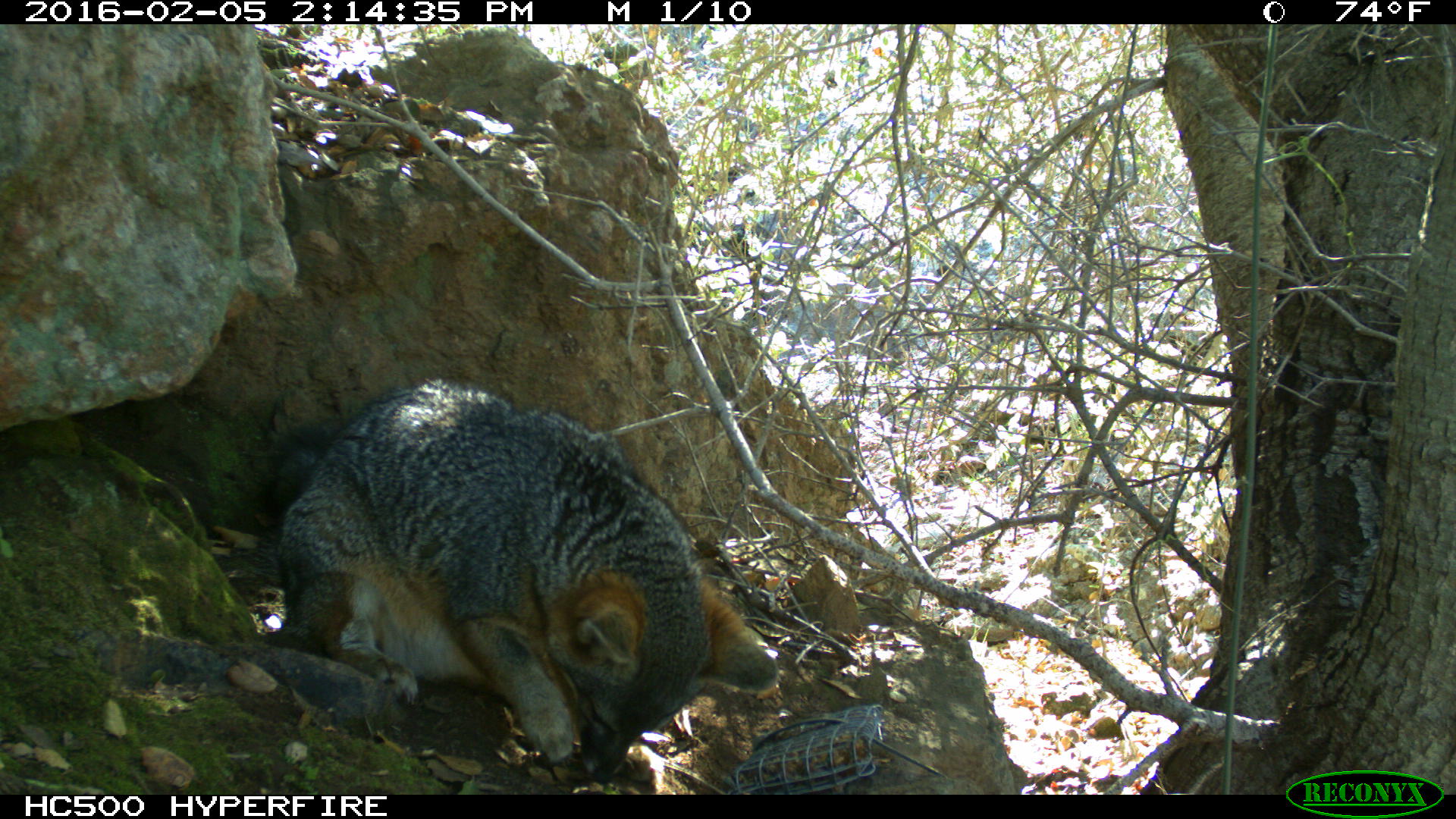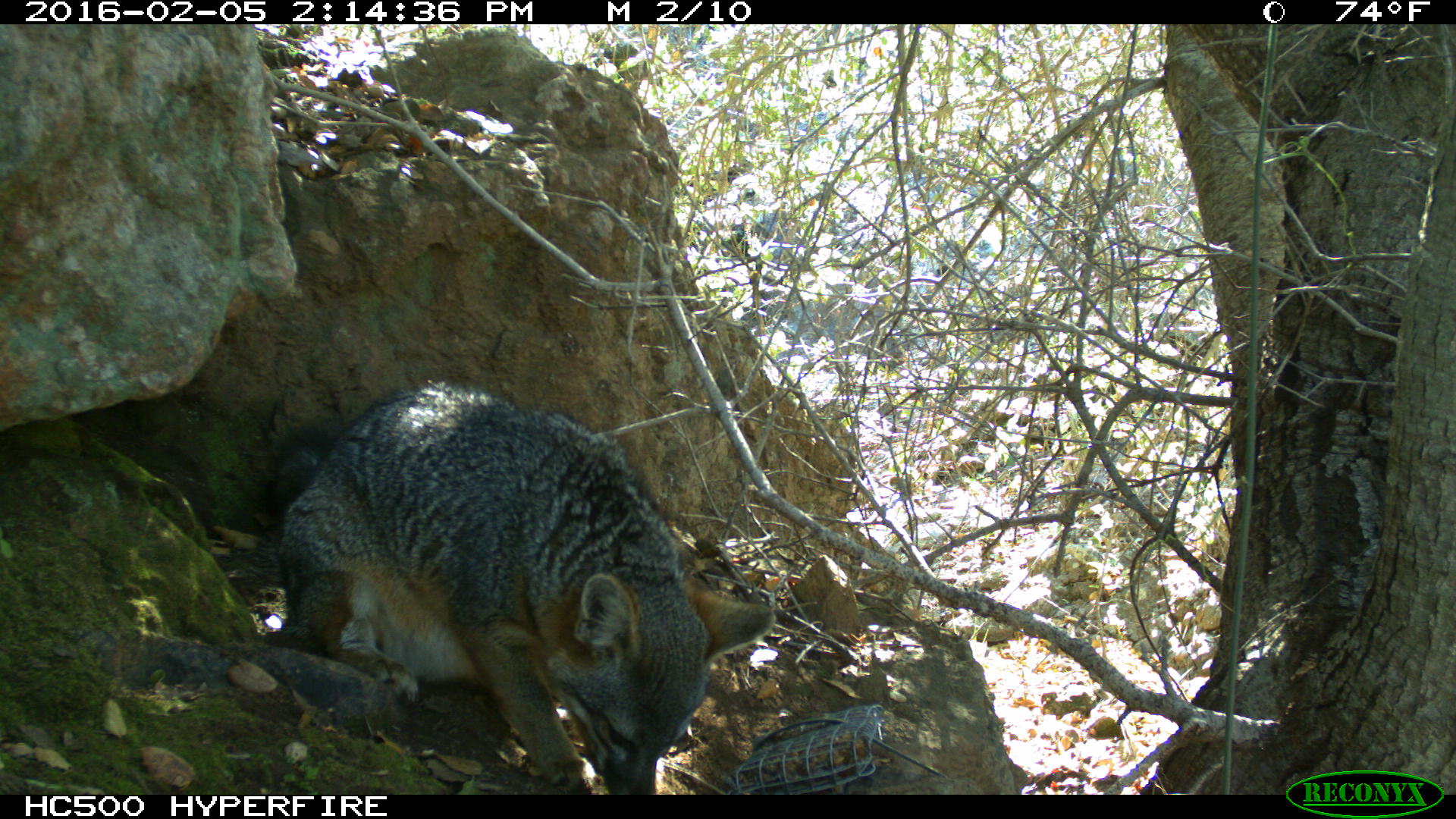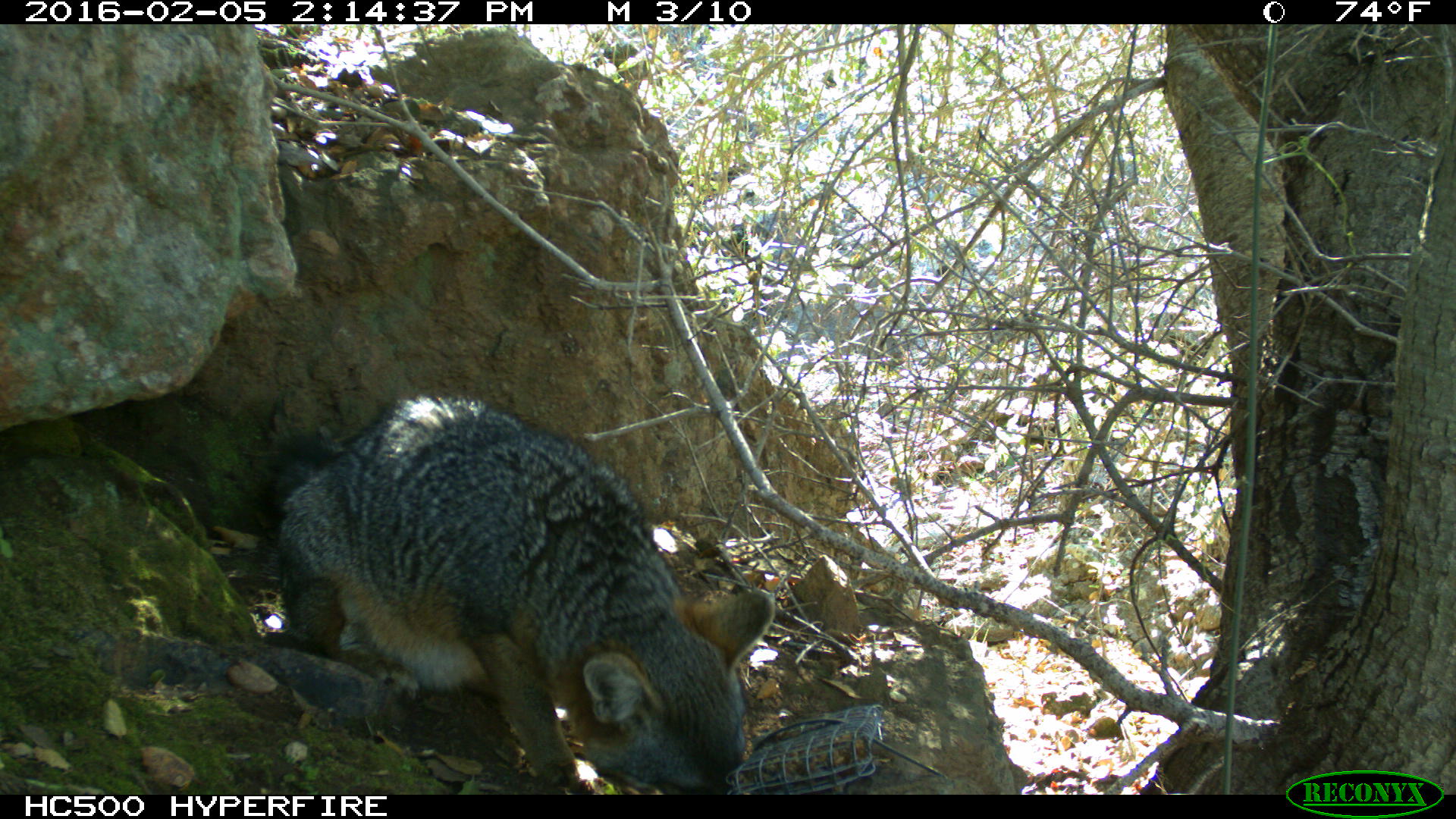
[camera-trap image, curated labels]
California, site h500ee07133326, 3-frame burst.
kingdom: Animalia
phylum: Chordata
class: Mammalia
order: Carnivora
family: Canidae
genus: Urocyon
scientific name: Urocyon littoralis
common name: island fox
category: fox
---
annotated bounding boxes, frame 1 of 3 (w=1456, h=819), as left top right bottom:
fox: 251 377 780 784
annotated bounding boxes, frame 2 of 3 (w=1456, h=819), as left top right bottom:
fox: 268 377 774 795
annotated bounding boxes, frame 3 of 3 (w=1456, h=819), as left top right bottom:
fox: 271 392 774 793